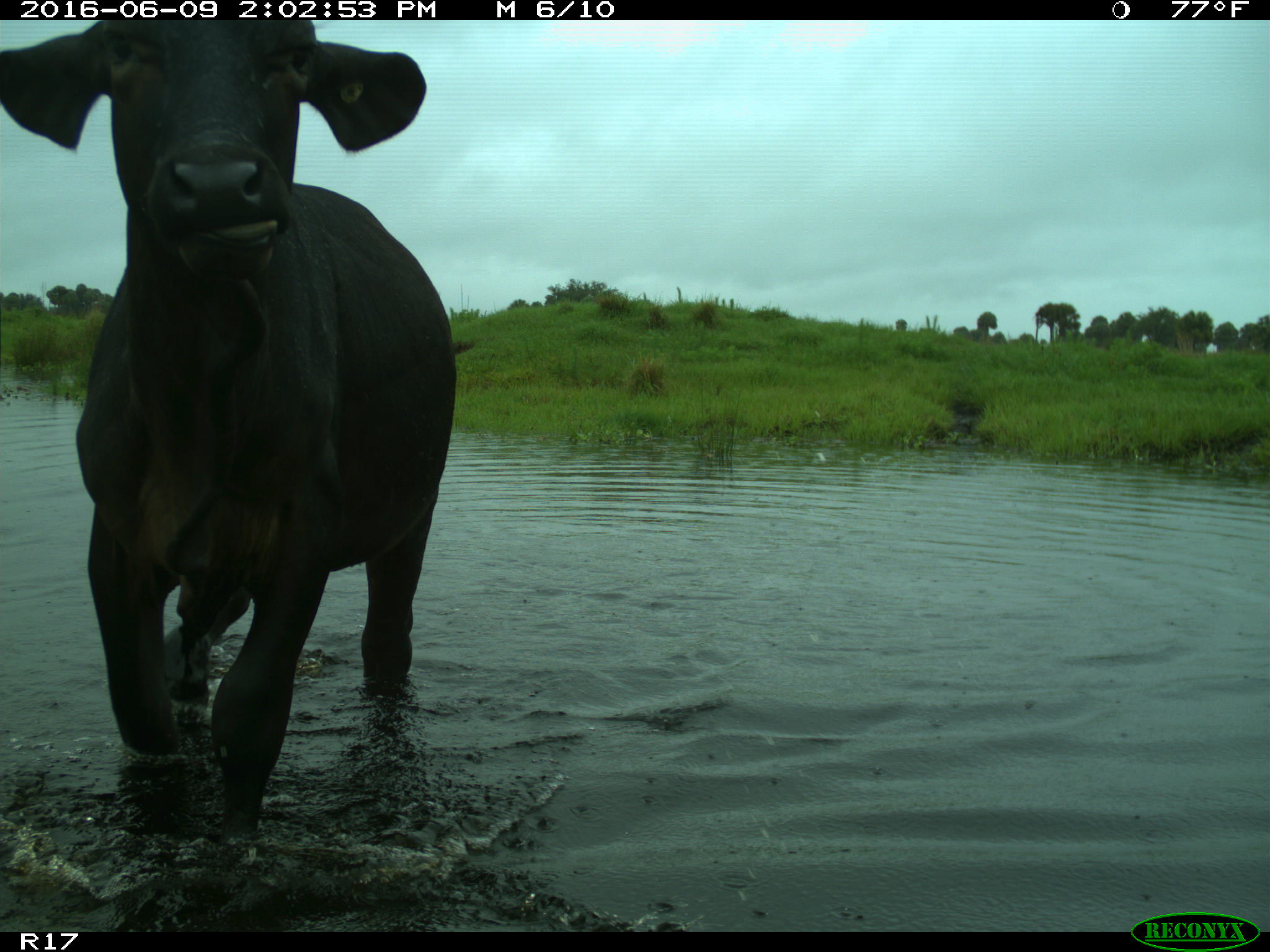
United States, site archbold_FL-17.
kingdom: Animalia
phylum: Chordata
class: Mammalia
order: Artiodactyla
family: Bovidae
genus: Bos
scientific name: Bos taurus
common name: domestic cow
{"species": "Bos taurus (domestic cow)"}